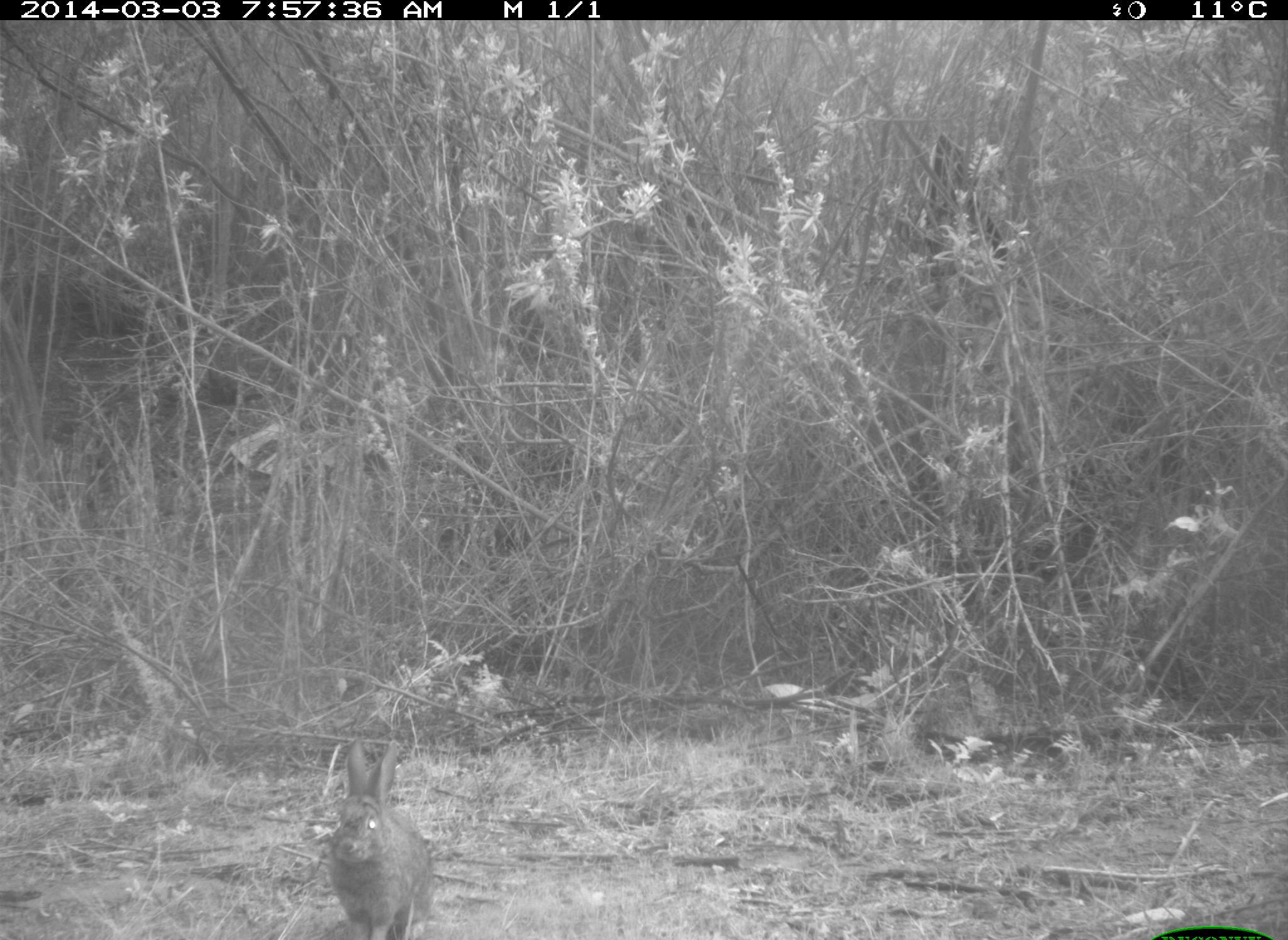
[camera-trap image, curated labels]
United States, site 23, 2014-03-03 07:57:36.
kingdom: Animalia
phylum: Chordata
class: Mammalia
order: Lagomorpha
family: Leporidae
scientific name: Leporidae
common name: rabbits and hares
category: rabbit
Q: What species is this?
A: Rabbit (rabbits and hares) (Leporidae).